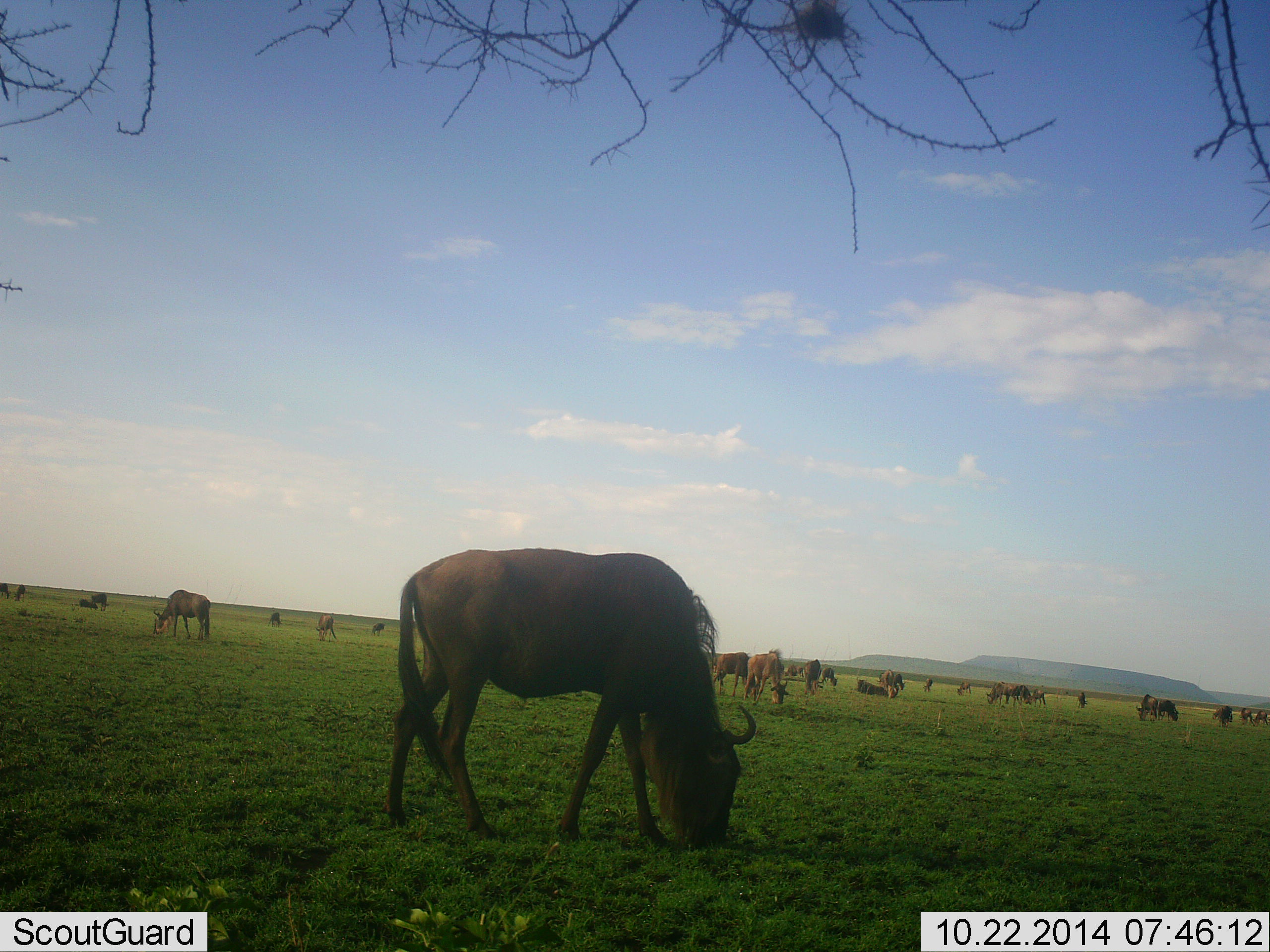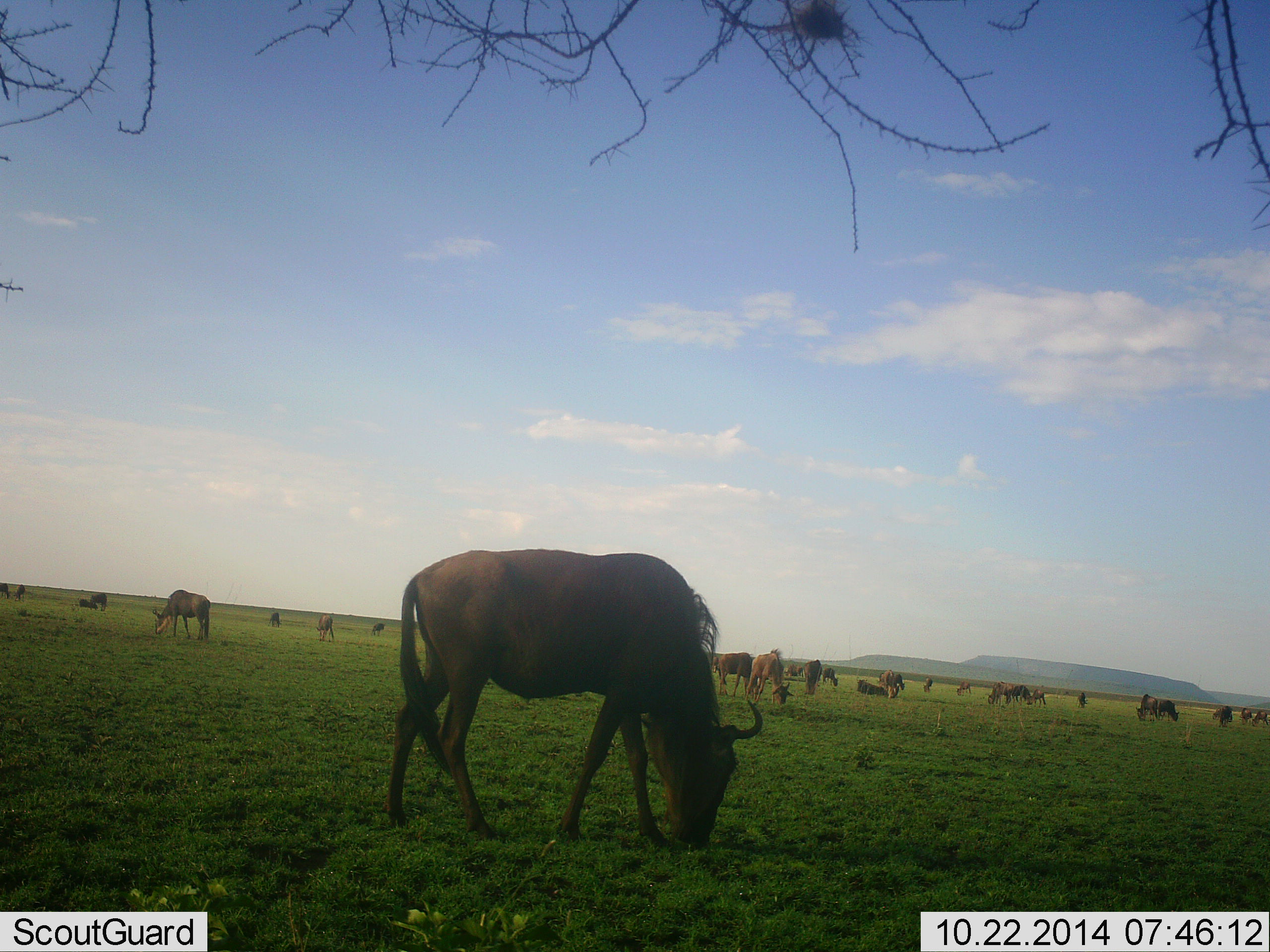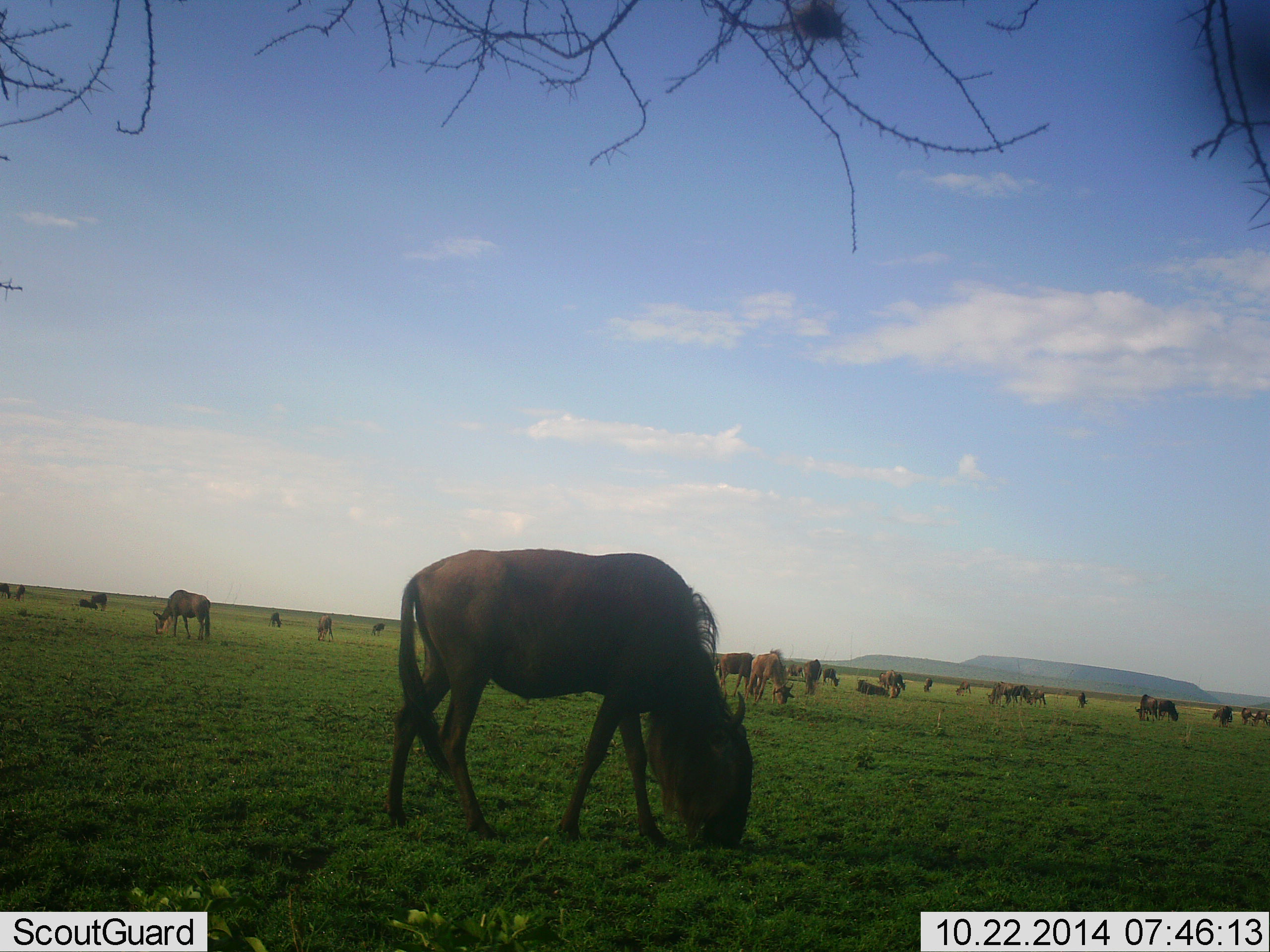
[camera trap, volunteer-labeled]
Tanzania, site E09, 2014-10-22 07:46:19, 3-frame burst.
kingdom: Animalia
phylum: Chordata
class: Mammalia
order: Artiodactyla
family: Bovidae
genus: Connochaetes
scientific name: Connochaetes taurinus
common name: blue wildebeest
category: wildebeest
Wildebeest (blue wildebeest) (Connochaetes taurinus), count 11-50. Behavior (volunteer vote fractions): standing 30%, resting 20%, moving 30%, interacting 10%. Young present (vote fraction): 0%. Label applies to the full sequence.